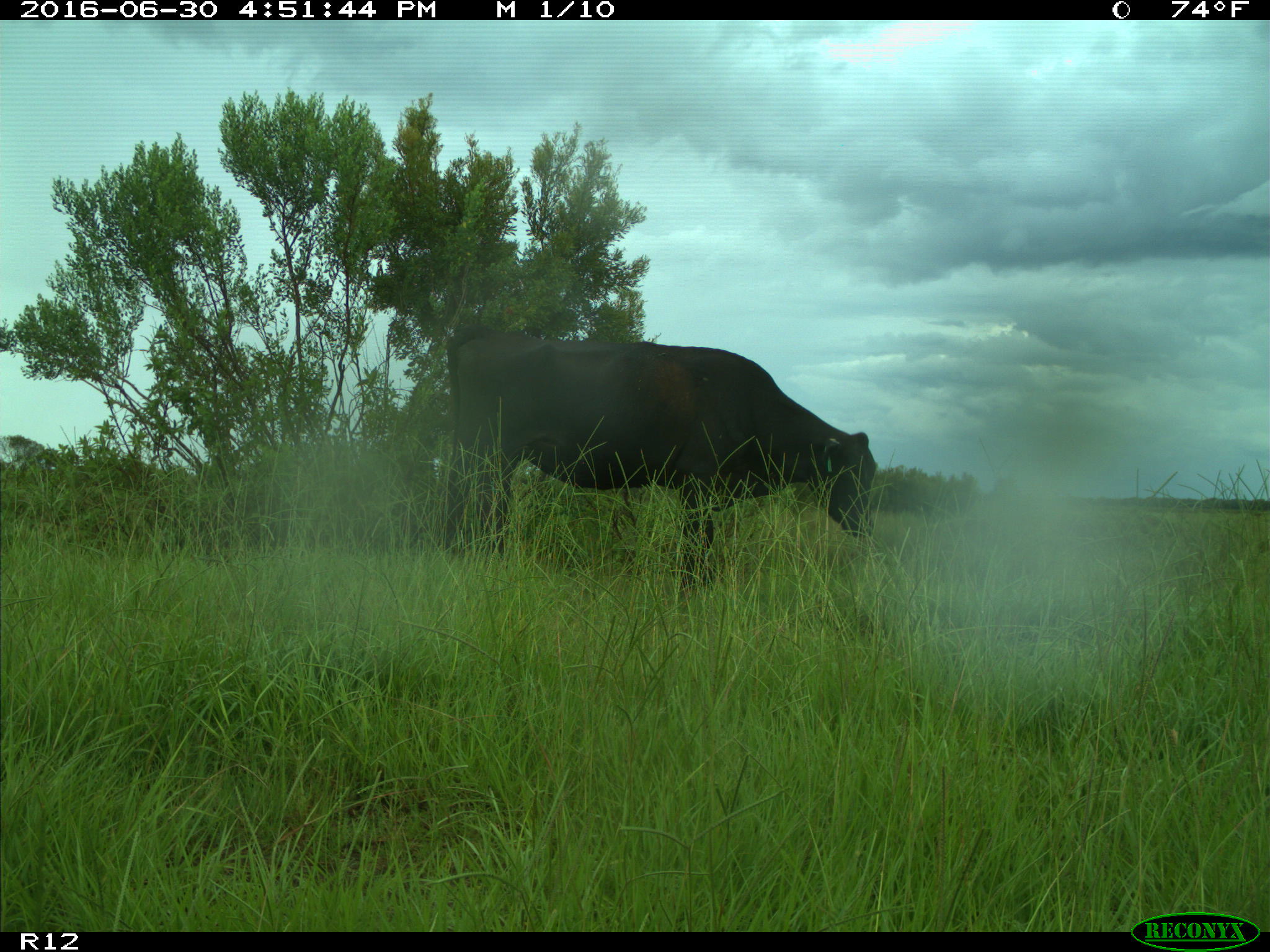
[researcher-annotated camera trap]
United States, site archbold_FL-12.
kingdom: Animalia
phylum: Chordata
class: Mammalia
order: Artiodactyla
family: Bovidae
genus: Bos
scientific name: Bos taurus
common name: domestic cow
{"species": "Bos taurus (domestic cow)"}